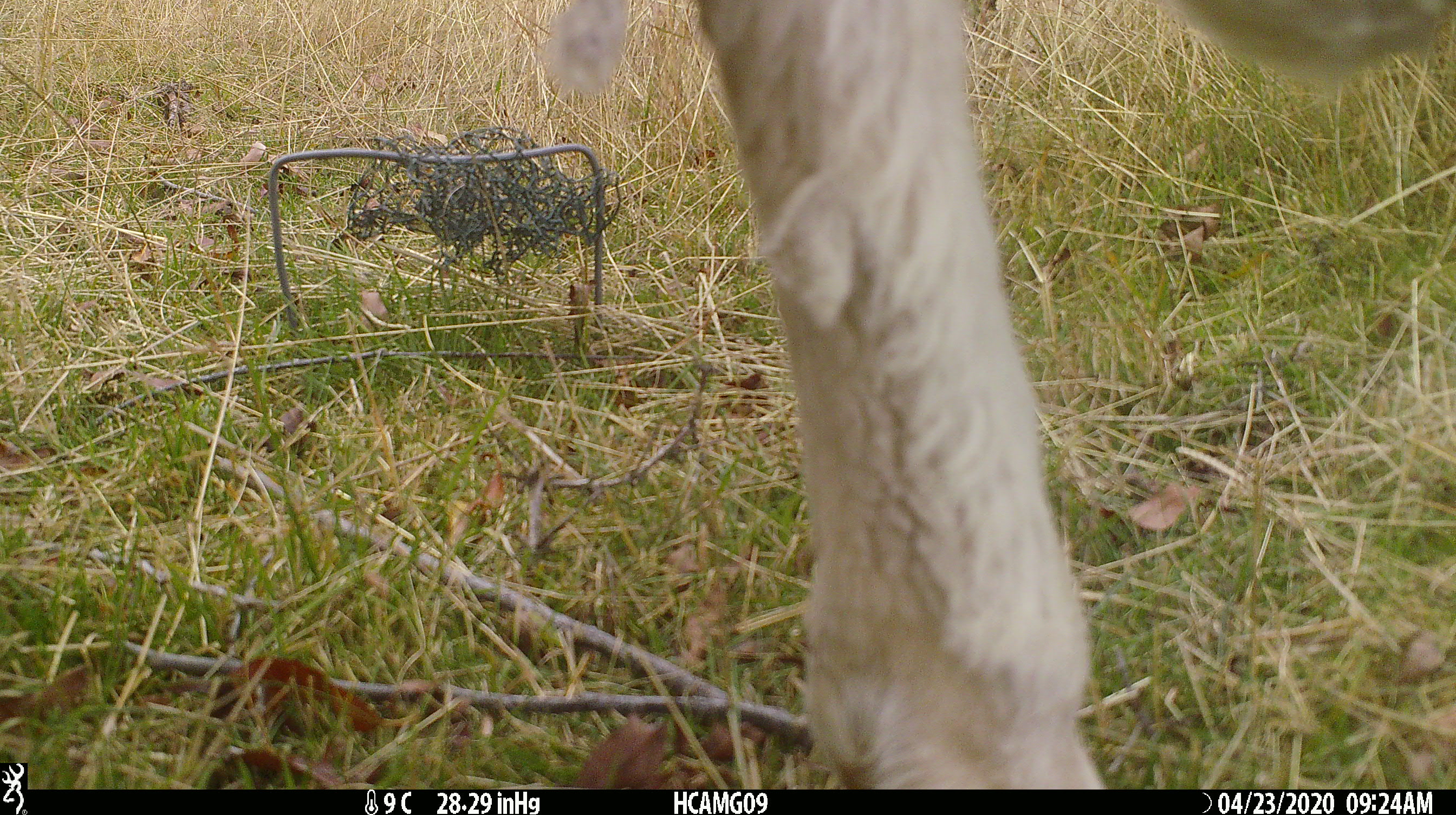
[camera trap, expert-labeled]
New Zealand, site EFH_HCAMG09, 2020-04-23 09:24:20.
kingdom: Animalia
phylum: Chordata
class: Mammalia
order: Artiodactyla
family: Bovidae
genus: Ovis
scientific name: Ovis aries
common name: domestic sheep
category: sheep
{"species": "sheep (domestic sheep) (Ovis aries)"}